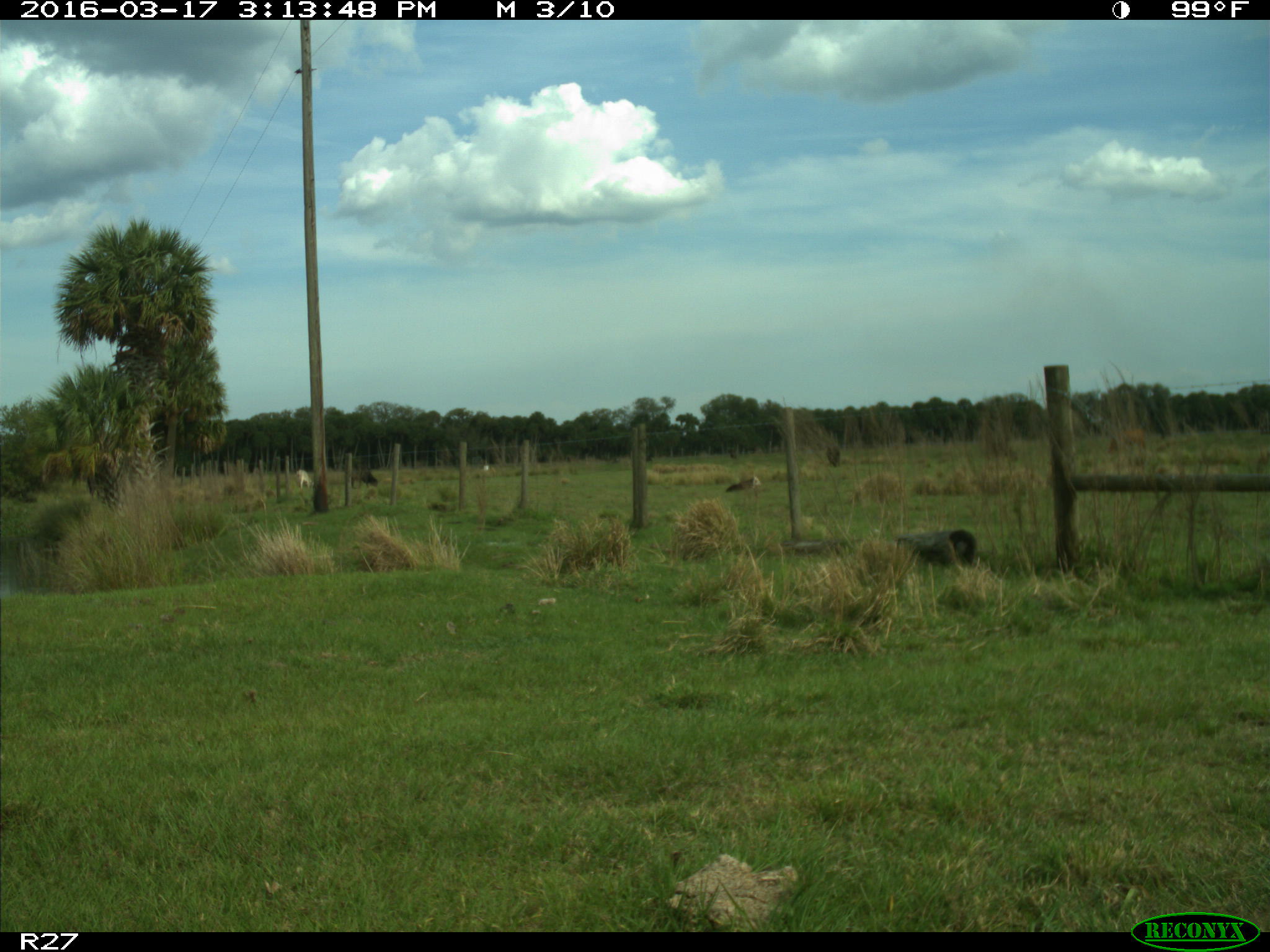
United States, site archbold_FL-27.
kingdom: Animalia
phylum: Chordata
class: Mammalia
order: Artiodactyla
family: Bovidae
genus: Bos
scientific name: Bos taurus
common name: domestic cow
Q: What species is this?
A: Bos taurus (domestic cow).